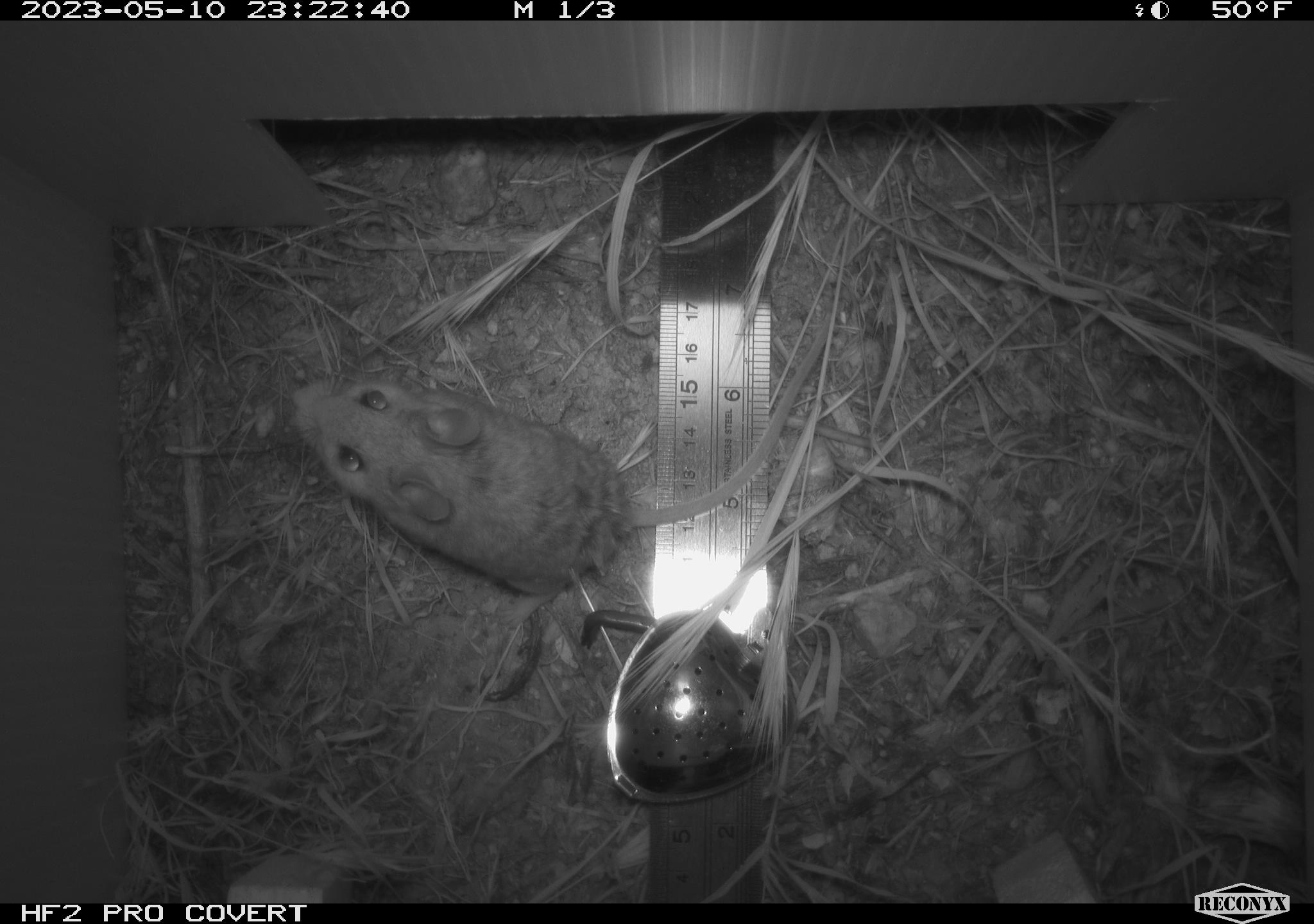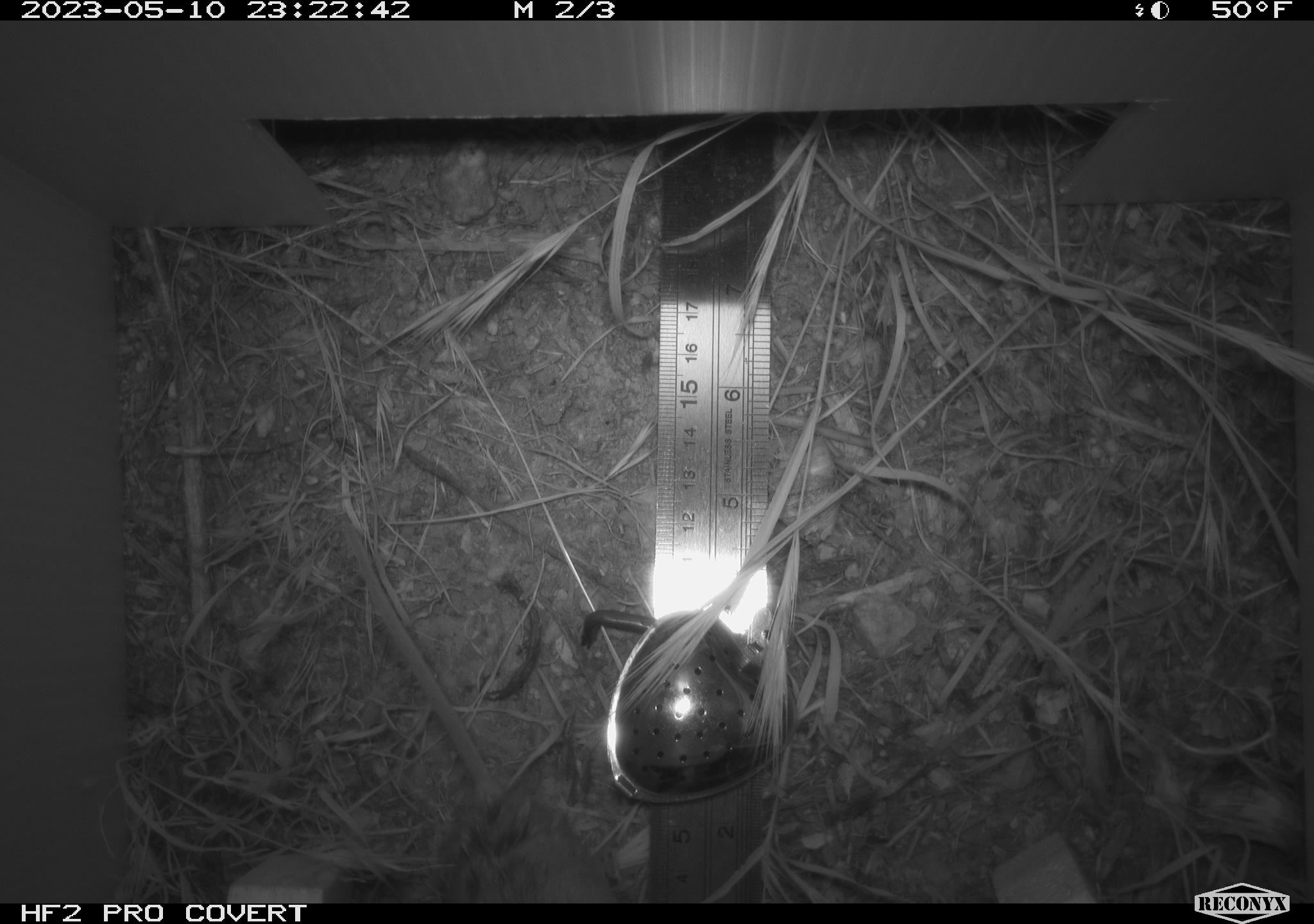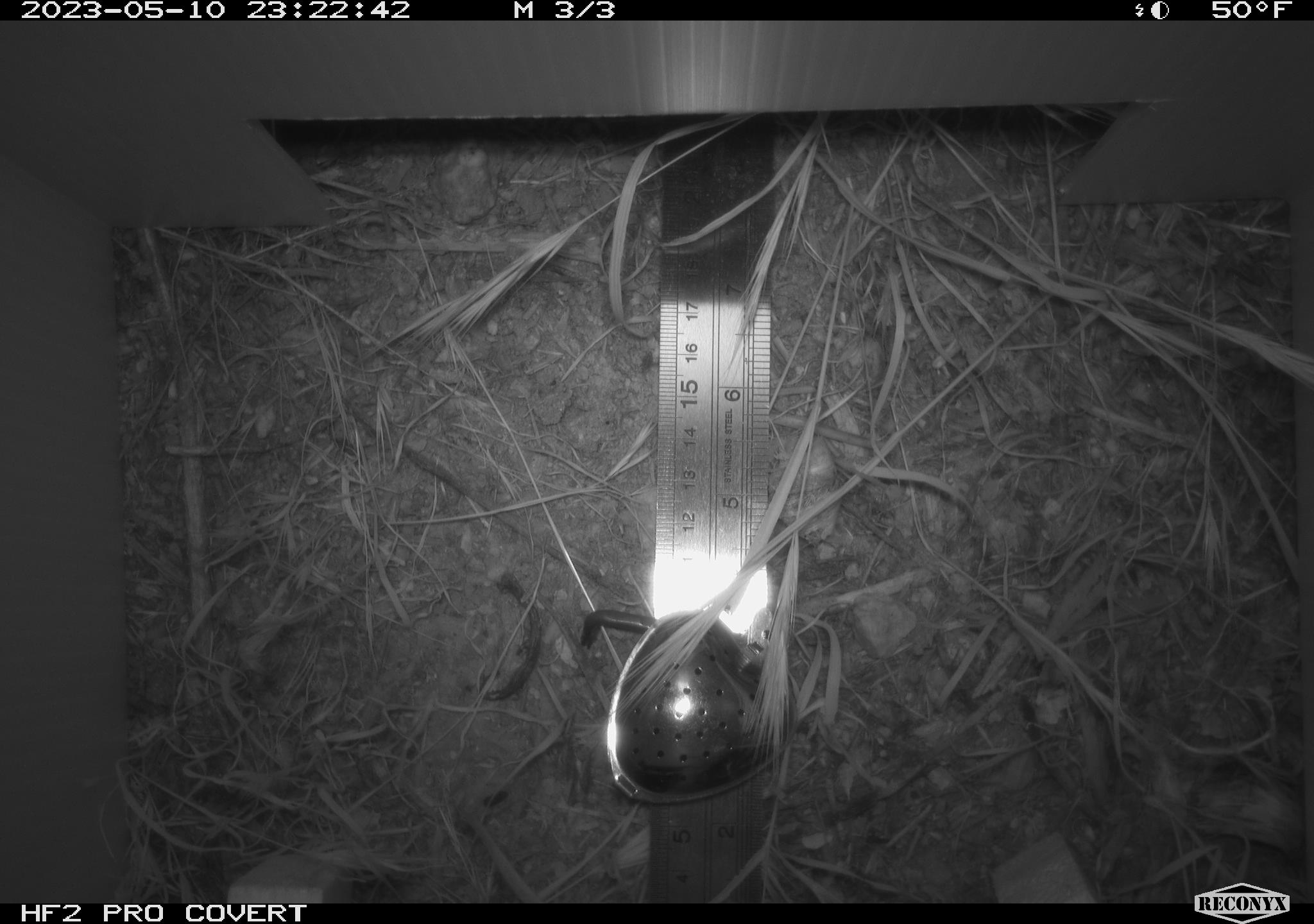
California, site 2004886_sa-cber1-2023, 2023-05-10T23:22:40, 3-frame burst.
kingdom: Animalia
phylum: Chordata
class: Mammalia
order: Rodentia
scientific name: Rodentia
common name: mouse species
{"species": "mouse species (Rodentia)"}